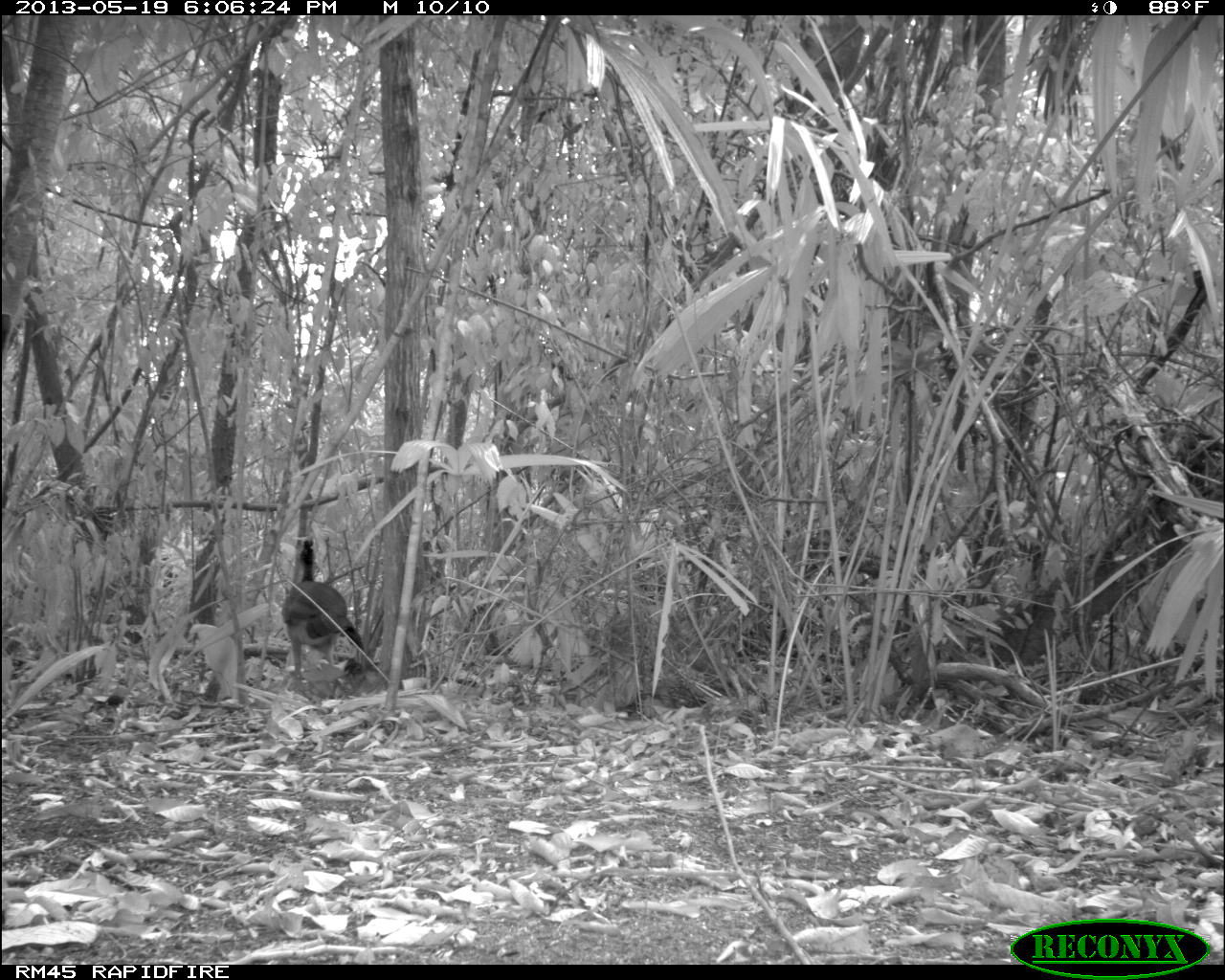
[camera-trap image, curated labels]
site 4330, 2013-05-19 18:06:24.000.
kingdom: Animalia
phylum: Chordata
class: Aves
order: Galliformes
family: Cracidae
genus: Crax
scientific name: Crax rubra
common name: great curassow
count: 1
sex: female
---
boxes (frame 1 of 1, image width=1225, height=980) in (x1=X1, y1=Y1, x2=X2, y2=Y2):
crax rubra: (x1=279, y1=536, x2=365, y2=697)